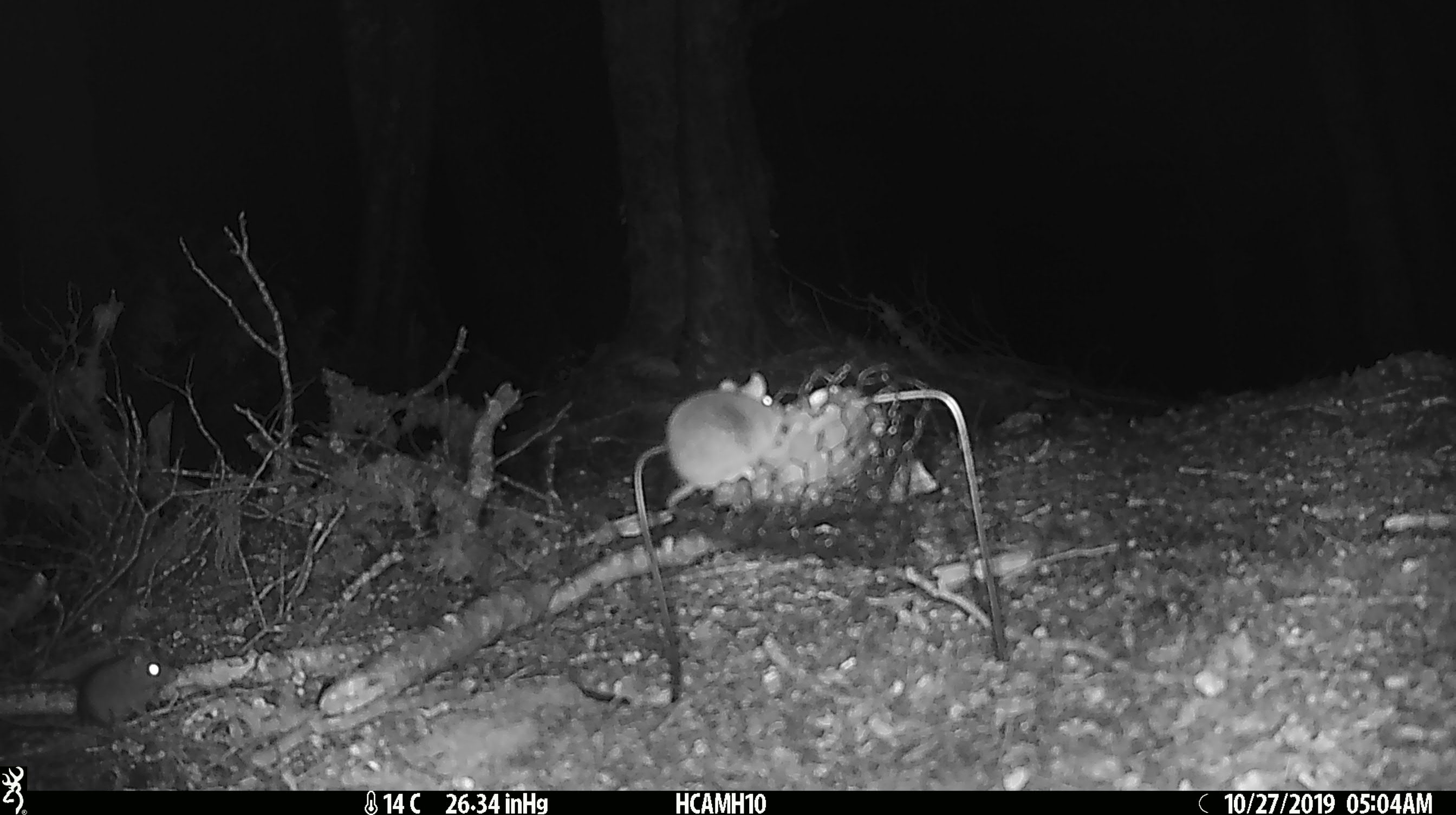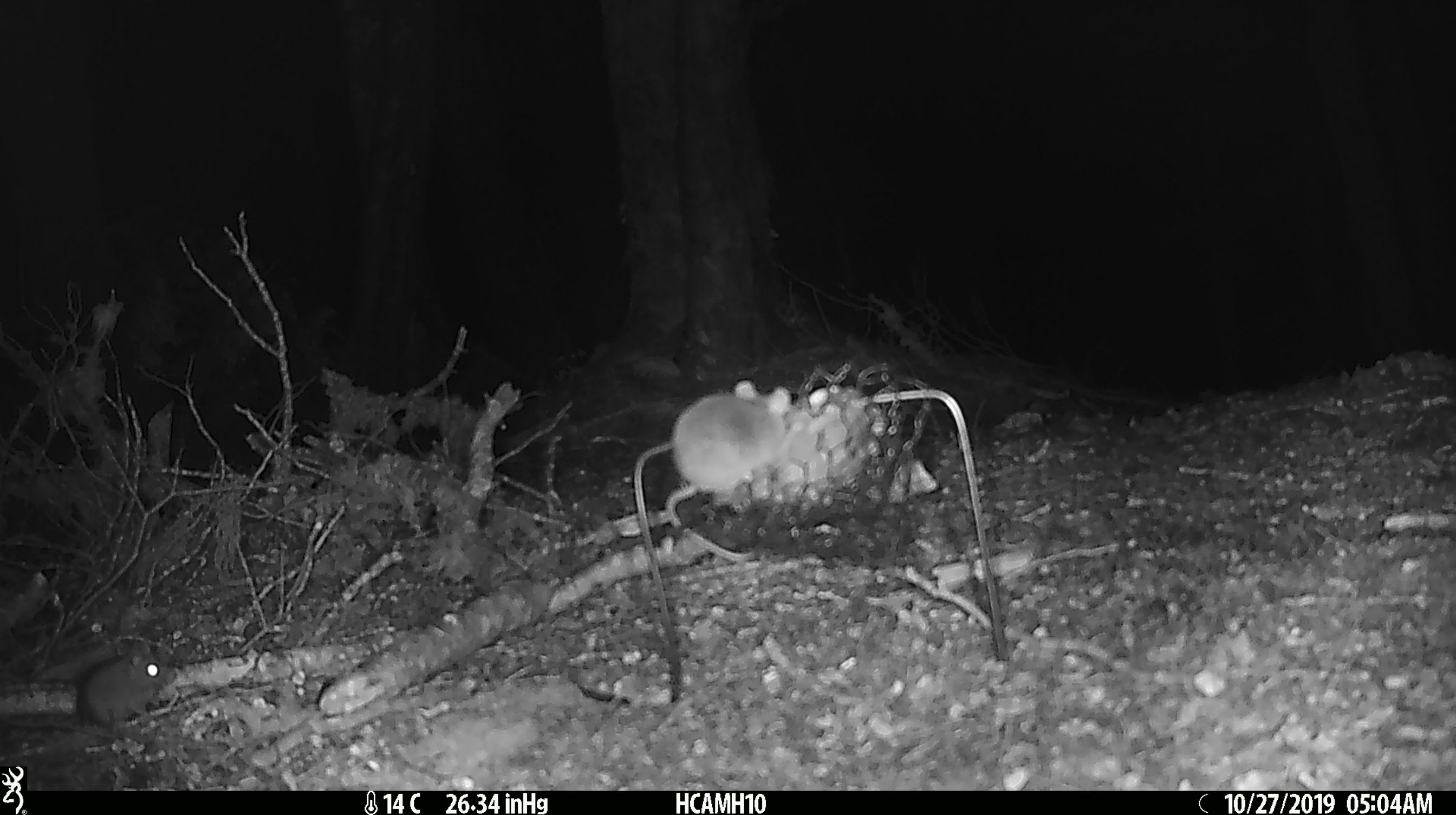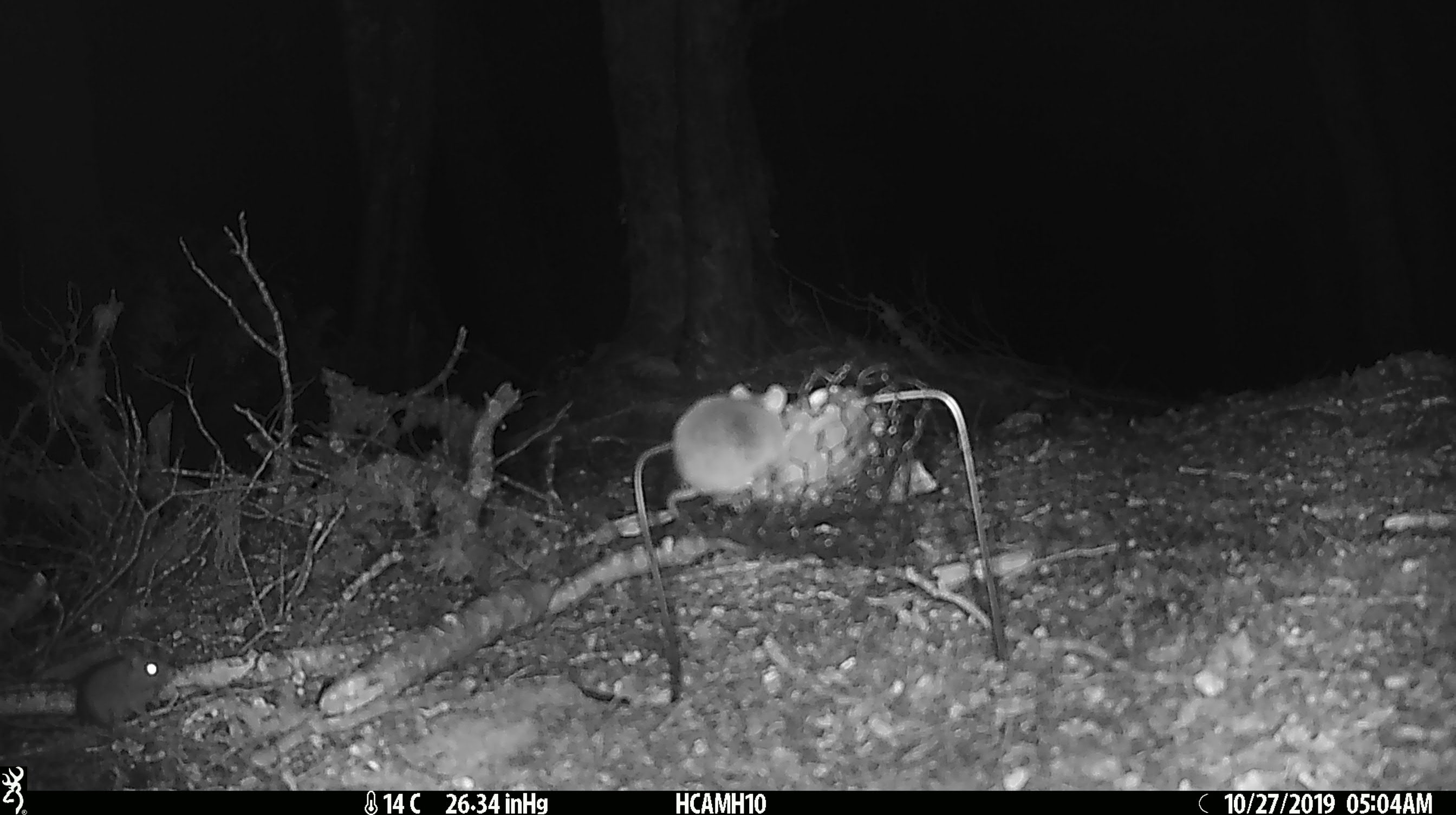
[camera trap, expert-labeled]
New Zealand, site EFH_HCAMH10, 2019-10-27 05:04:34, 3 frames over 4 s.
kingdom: Animalia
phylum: Chordata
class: Mammalia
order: Rodentia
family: Muridae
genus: Mus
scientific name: Mus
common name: mouse